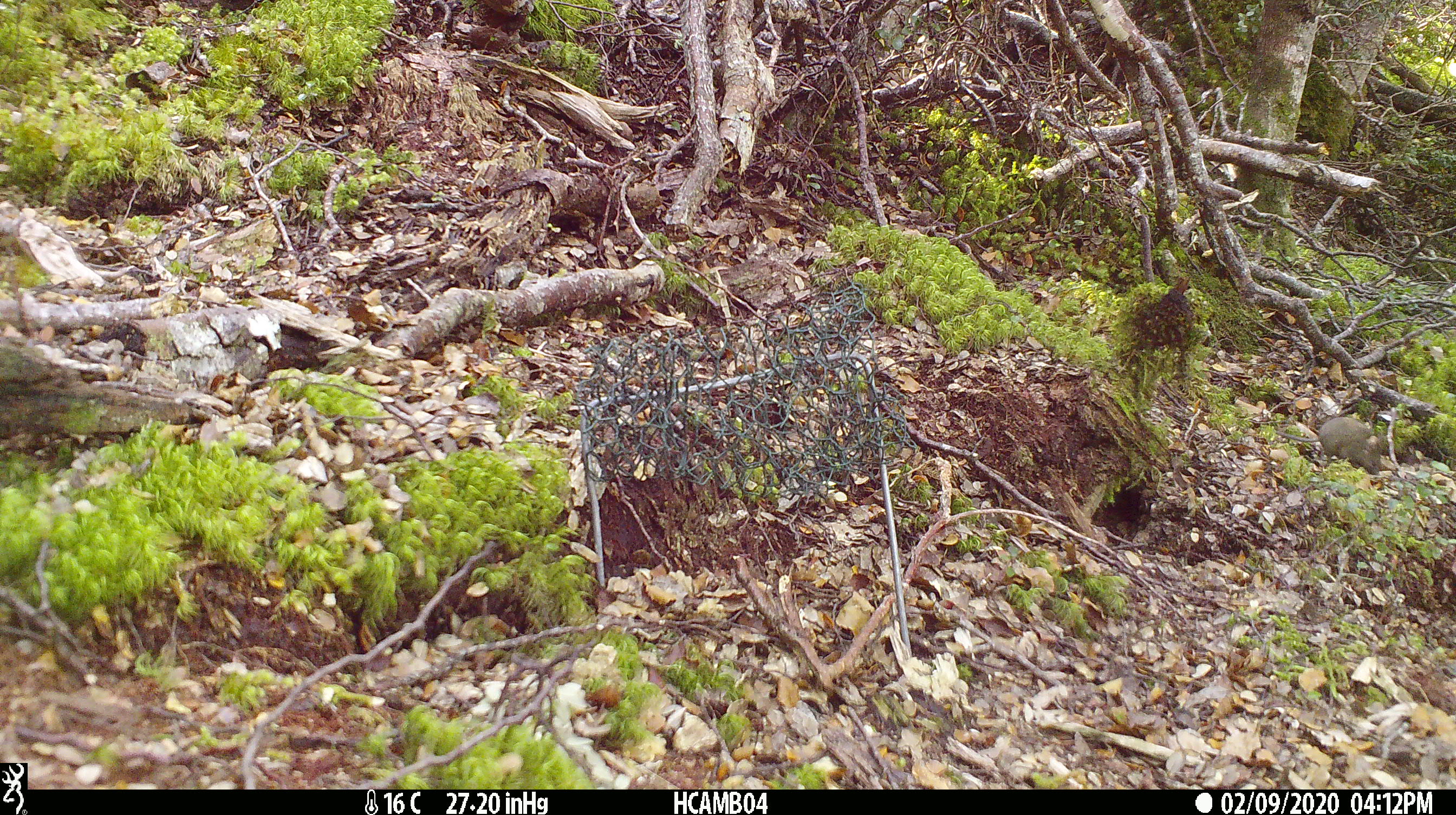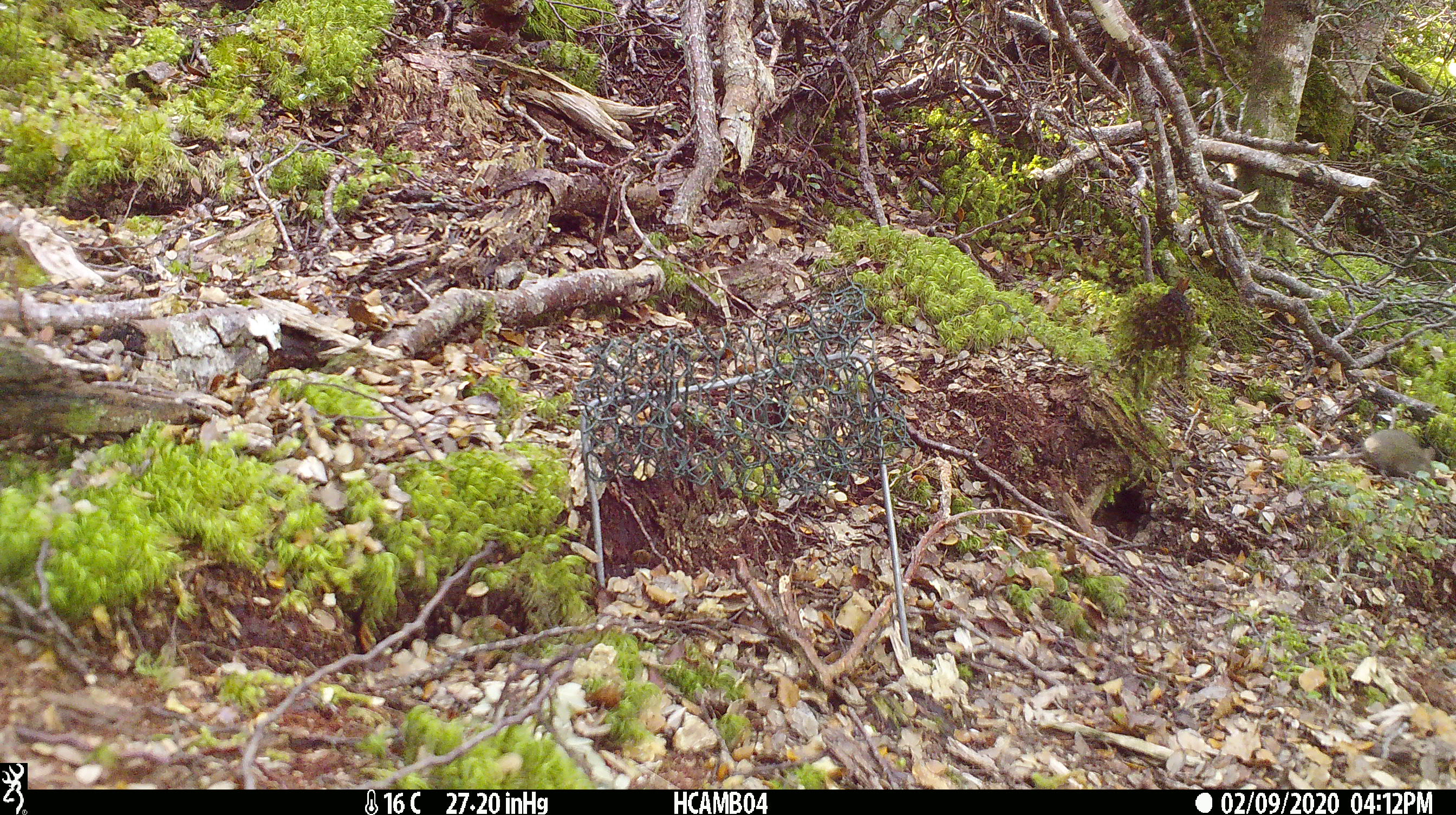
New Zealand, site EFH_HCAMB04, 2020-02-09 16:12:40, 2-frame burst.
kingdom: Animalia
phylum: Chordata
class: Mammalia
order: Rodentia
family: Muridae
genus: Mus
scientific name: Mus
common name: mouse